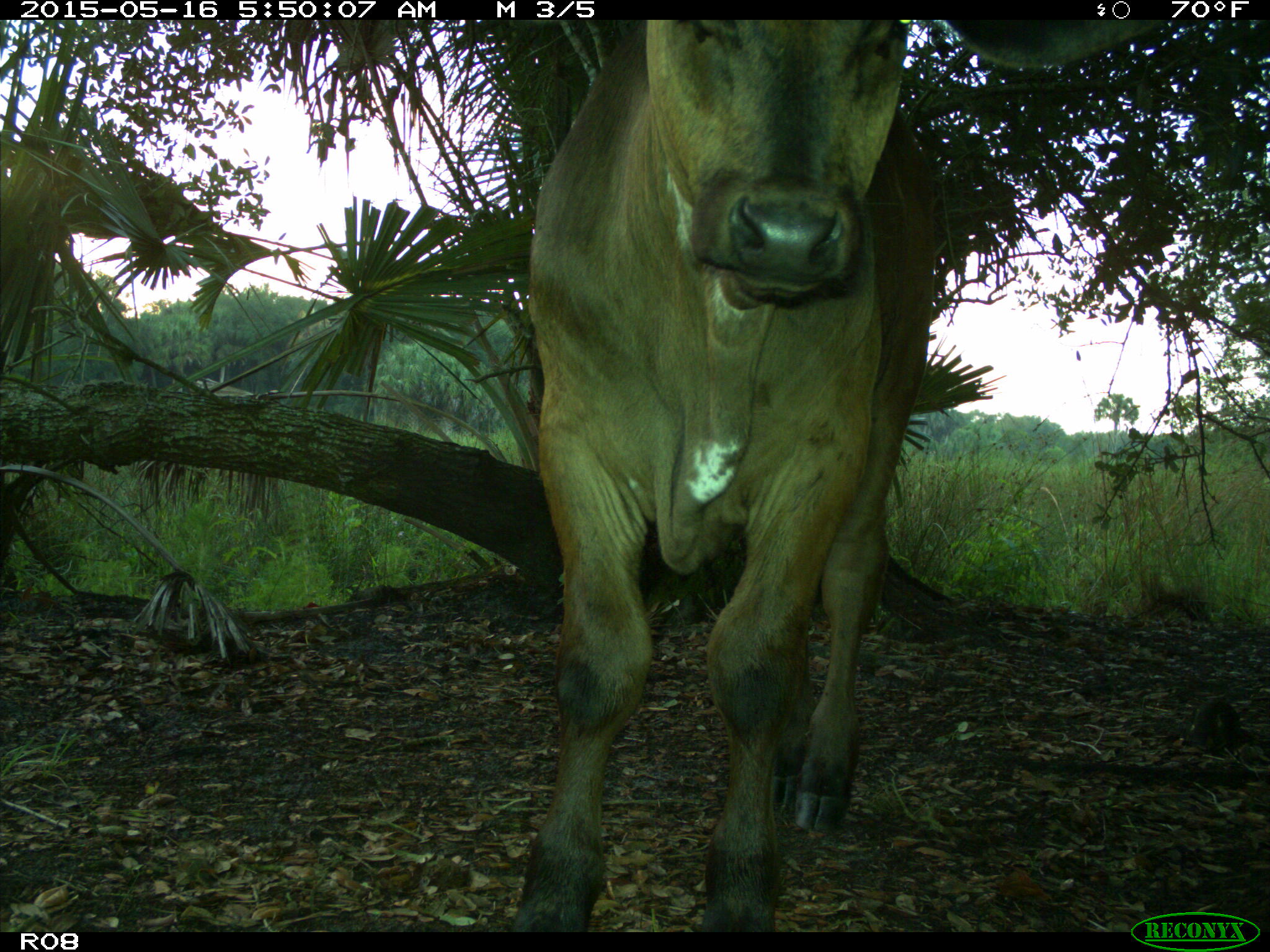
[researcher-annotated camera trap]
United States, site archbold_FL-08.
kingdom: Animalia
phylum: Chordata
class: Mammalia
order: Artiodactyla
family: Bovidae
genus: Bos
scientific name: Bos taurus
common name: domestic cow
Bos taurus (domestic cow).